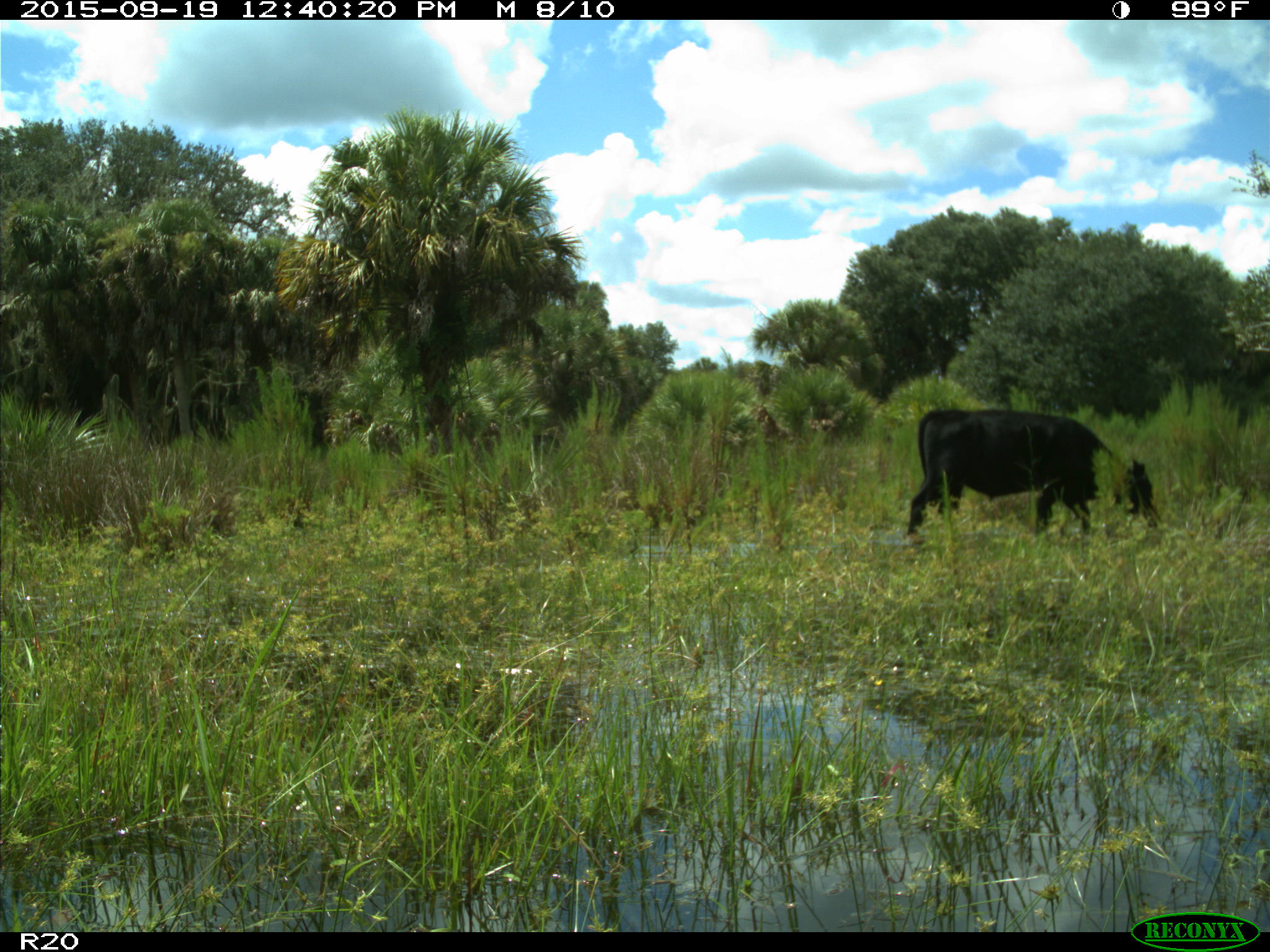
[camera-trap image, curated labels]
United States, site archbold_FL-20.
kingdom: Animalia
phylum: Chordata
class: Mammalia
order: Artiodactyla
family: Bovidae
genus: Bos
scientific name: Bos taurus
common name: domestic cow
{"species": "Bos taurus (domestic cow)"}